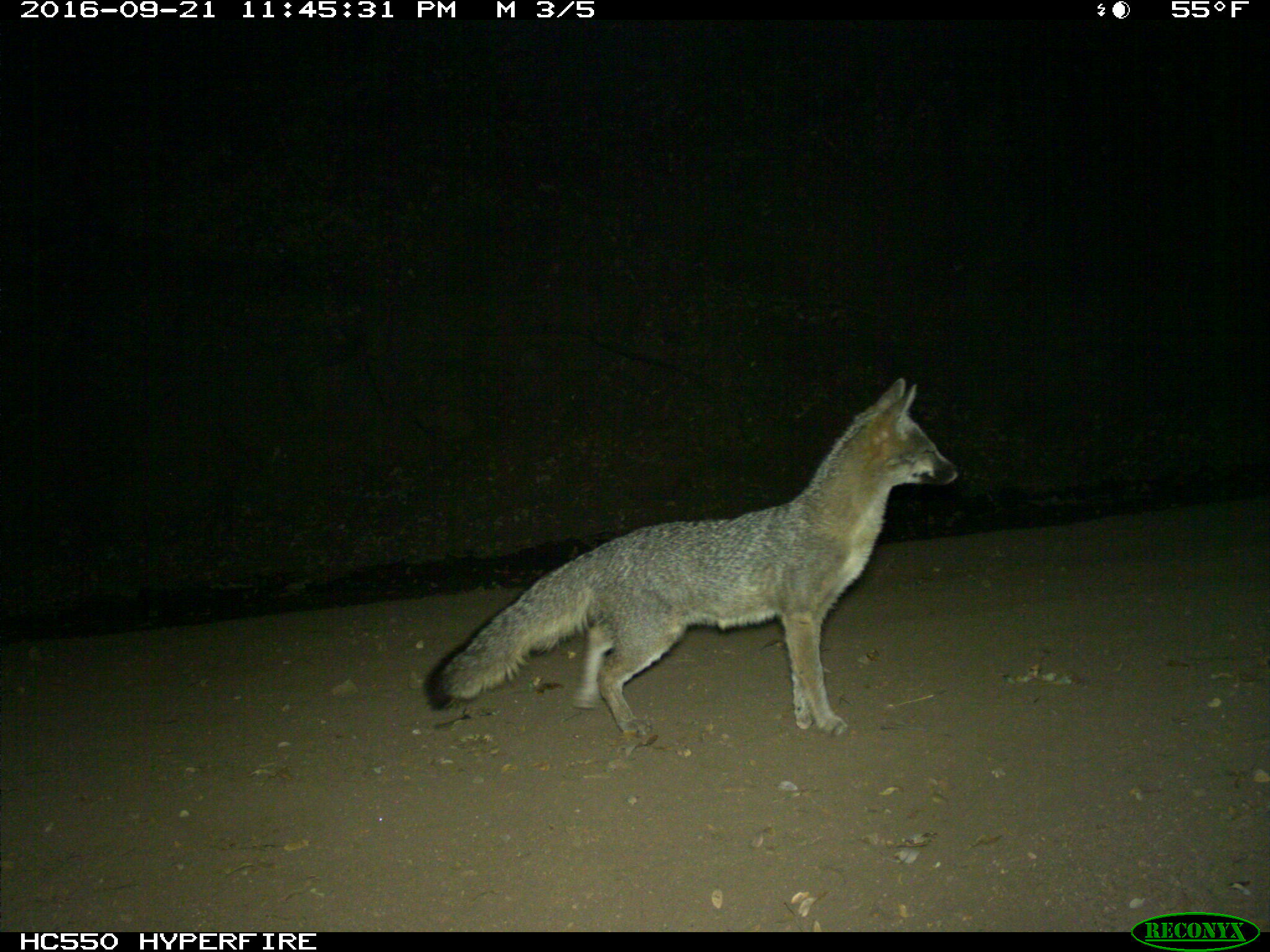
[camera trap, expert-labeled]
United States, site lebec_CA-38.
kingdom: Animalia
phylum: Chordata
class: Mammalia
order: Carnivora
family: Canidae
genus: Urocyon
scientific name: Urocyon cinereoargenteus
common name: gray fox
Urocyon cinereoargenteus (gray fox).